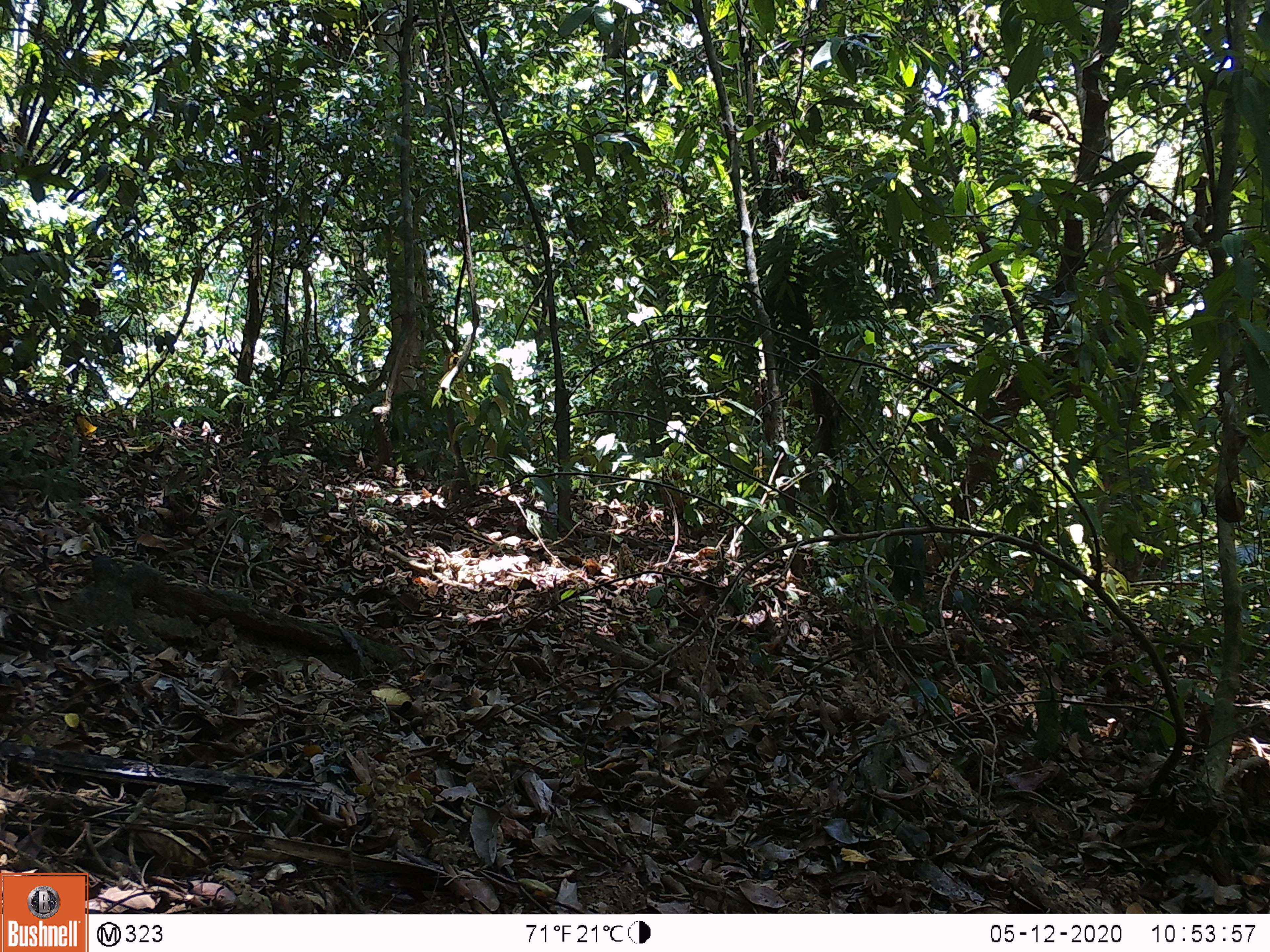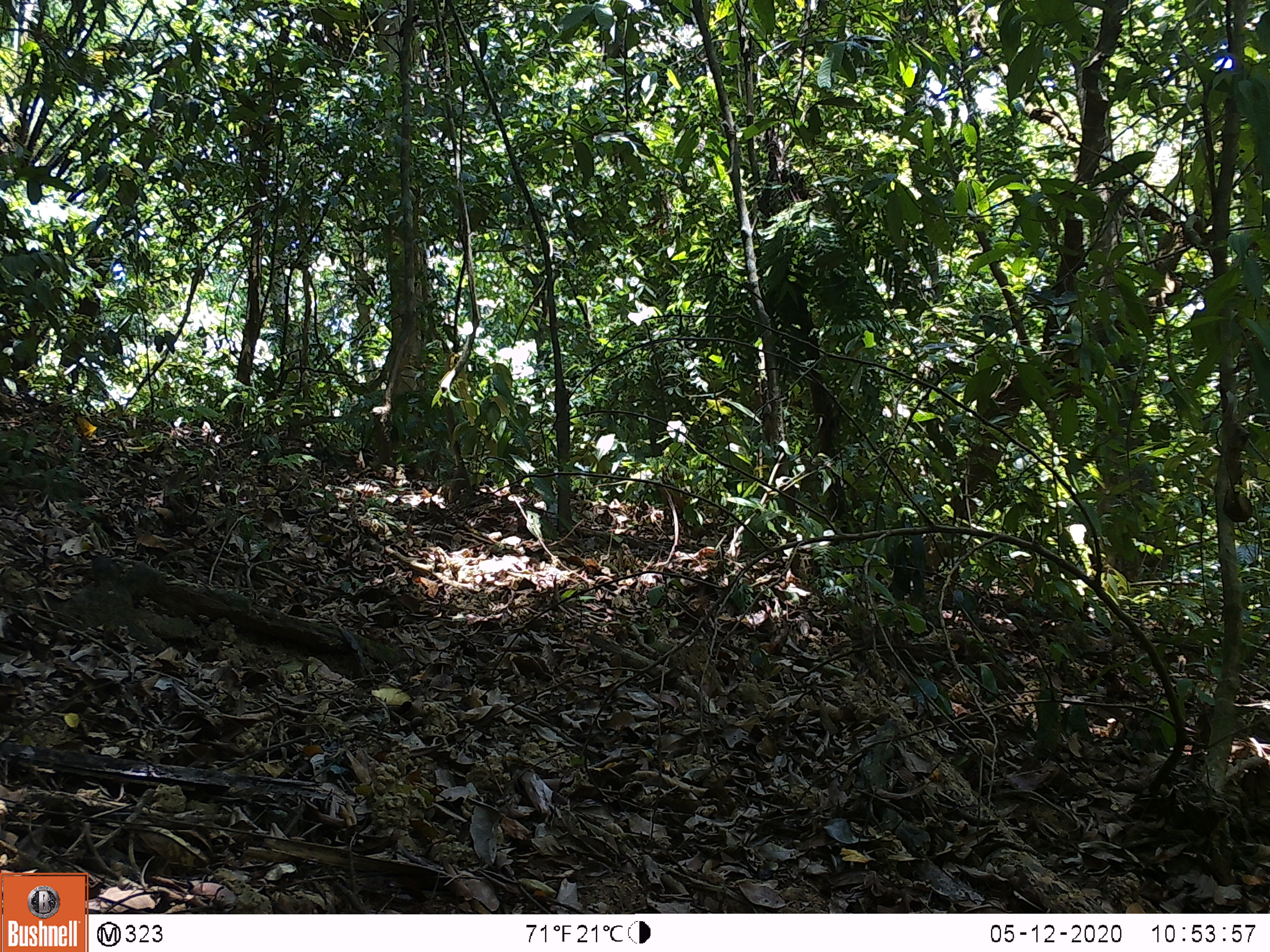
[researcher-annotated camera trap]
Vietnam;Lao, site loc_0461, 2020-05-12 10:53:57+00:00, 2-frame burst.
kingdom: Animalia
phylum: Chordata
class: Mammalia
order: Primates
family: Cercopithecidae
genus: Macaca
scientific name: Macaca arctoides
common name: stump-tailed macaque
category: stump tailed macaque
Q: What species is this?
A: Stump tailed macaque (stump-tailed macaque) (Macaca arctoides).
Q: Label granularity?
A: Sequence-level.